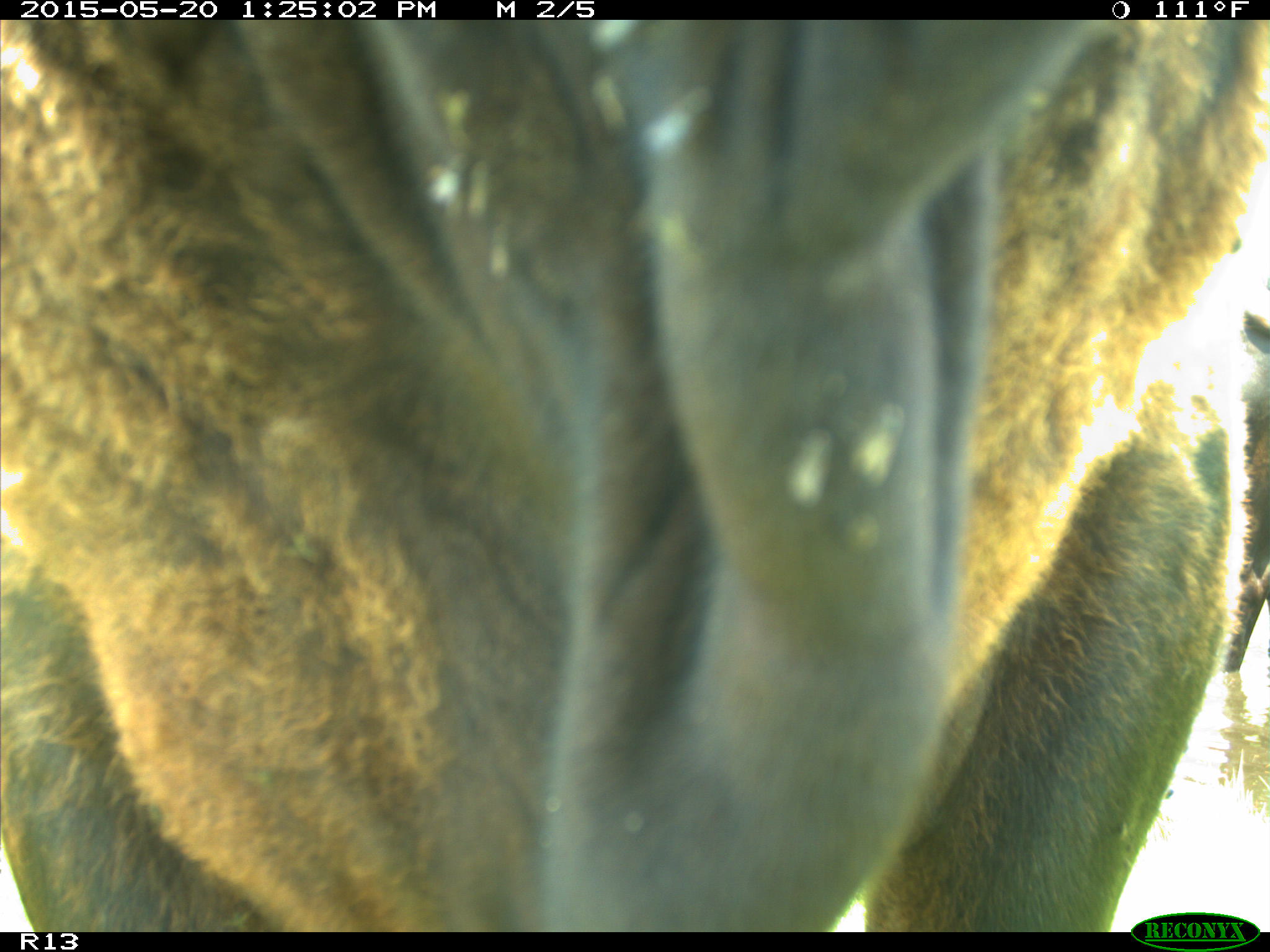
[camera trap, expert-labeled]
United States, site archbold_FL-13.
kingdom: Animalia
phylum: Chordata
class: Mammalia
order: Artiodactyla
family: Bovidae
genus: Bos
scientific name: Bos taurus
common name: domestic cow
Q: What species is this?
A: Bos taurus (domestic cow).